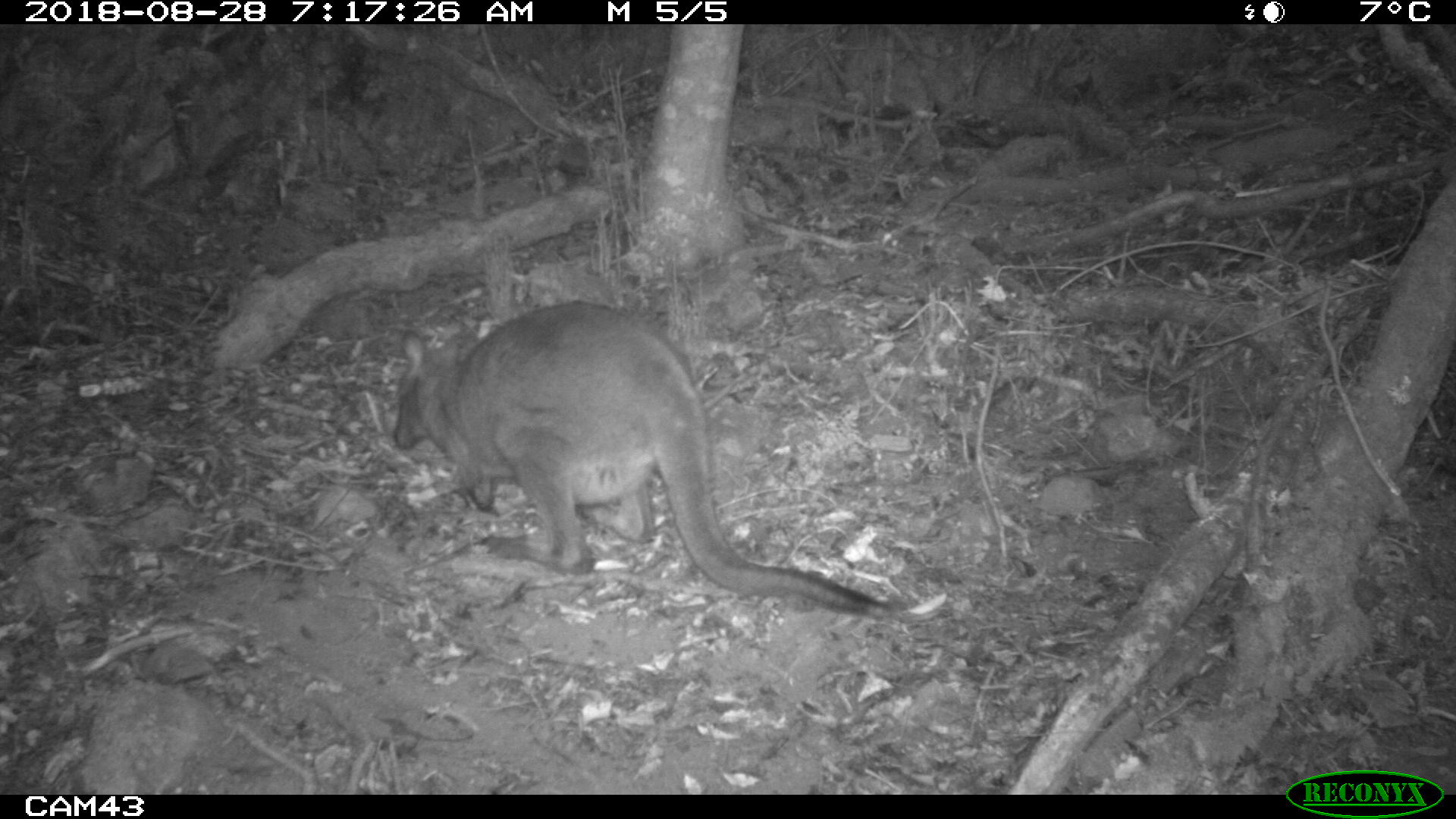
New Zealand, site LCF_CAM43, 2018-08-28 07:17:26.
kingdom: Animalia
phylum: Chordata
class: Mammalia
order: Diprotodontia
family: Macropodidae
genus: Notamacropus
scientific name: Notamacropus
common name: wallaby